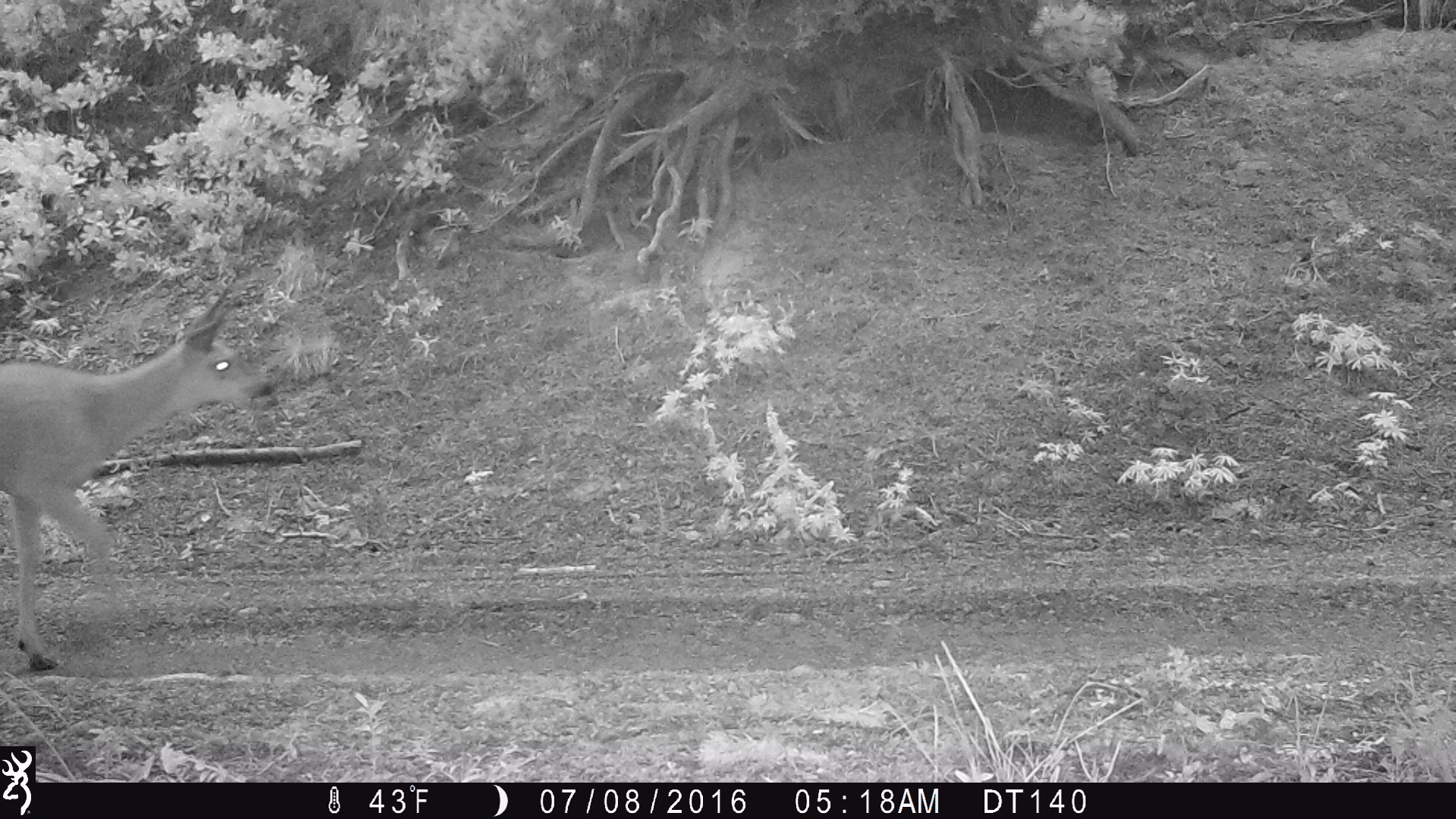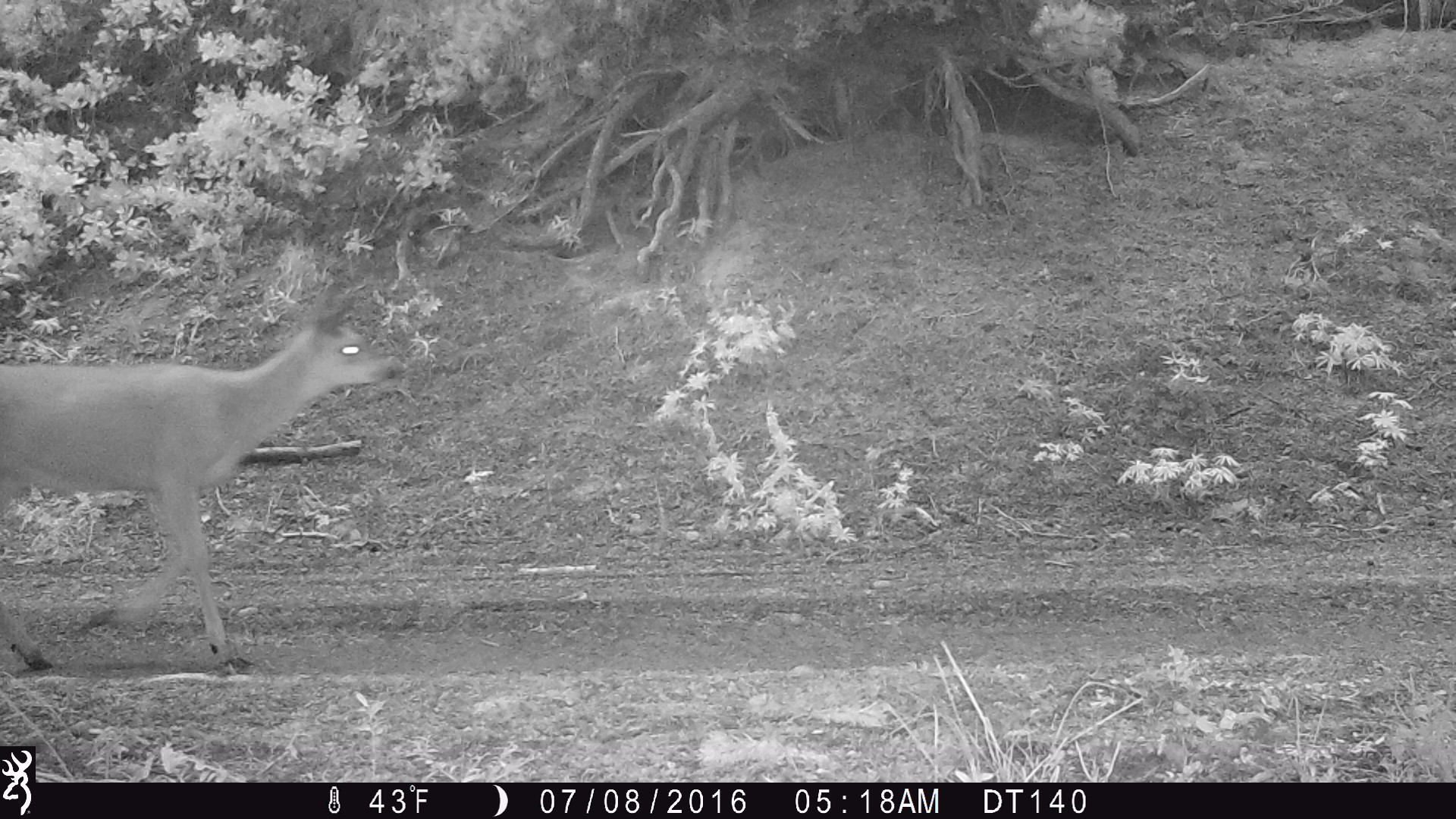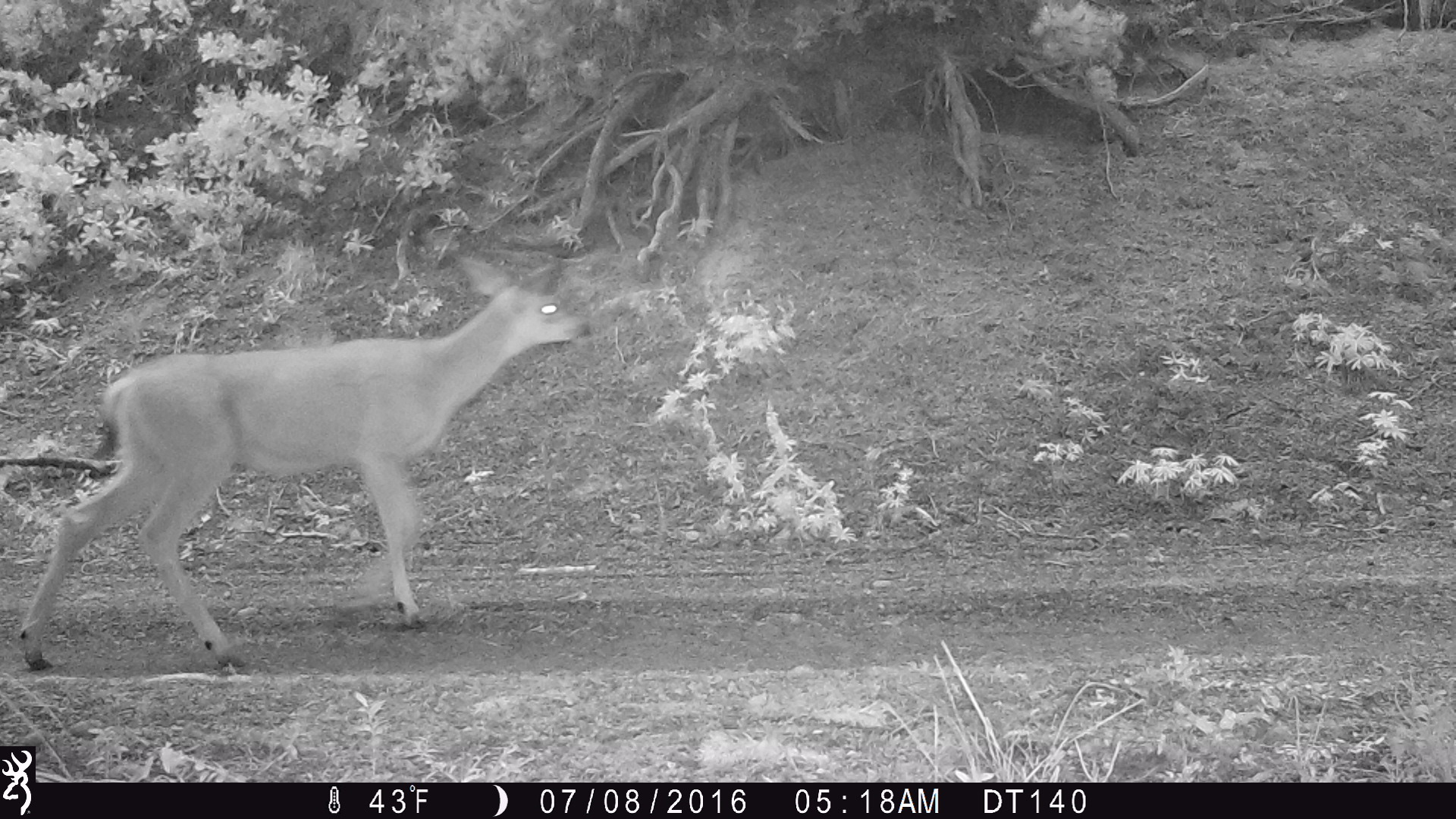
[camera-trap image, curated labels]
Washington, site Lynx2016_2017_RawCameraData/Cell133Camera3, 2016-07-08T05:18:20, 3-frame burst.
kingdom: Animalia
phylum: Chordata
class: Mammalia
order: Artiodactyla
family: Cervidae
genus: Odocoileus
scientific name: Odocoileus hemionus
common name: mule deer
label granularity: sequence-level